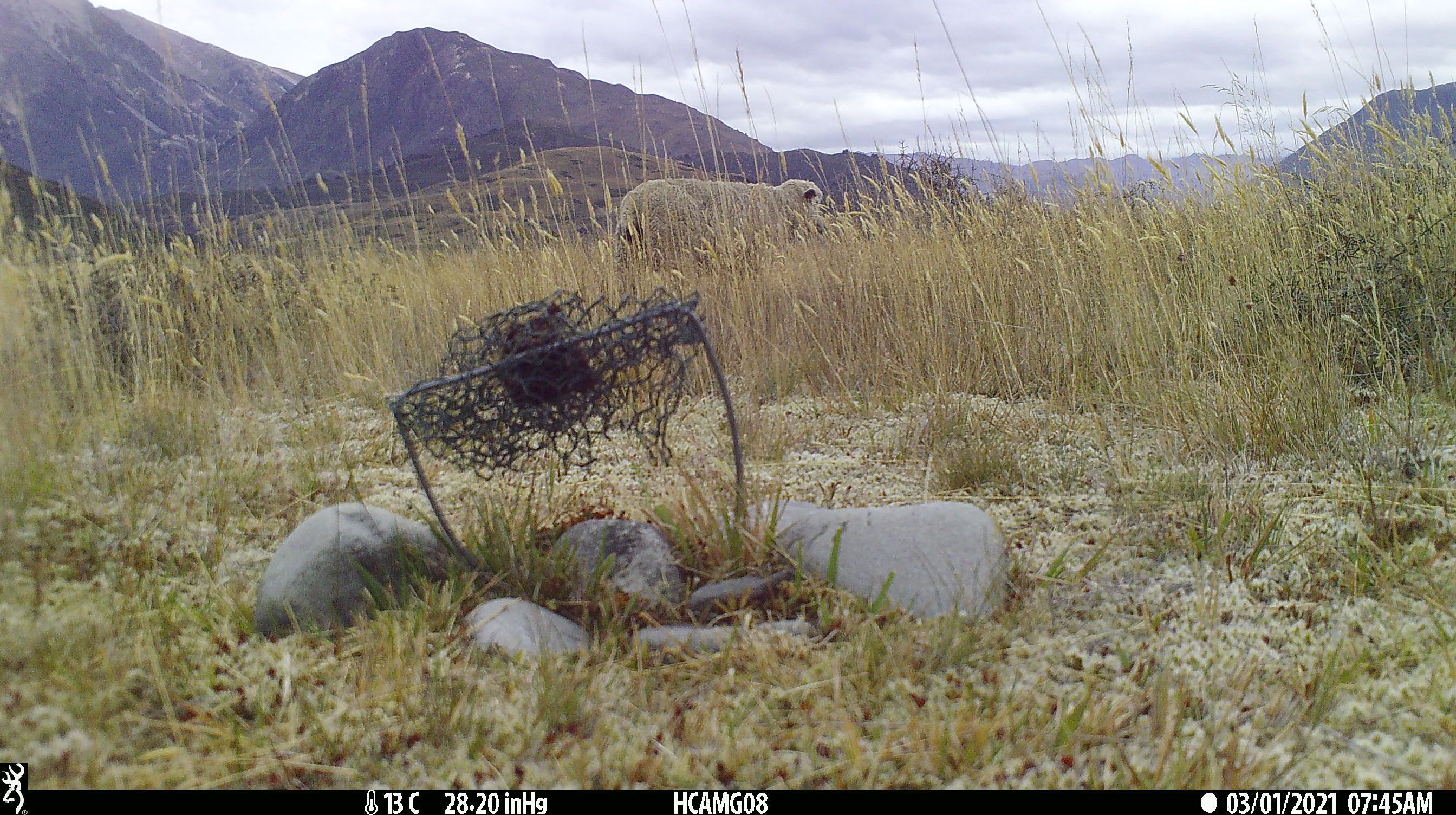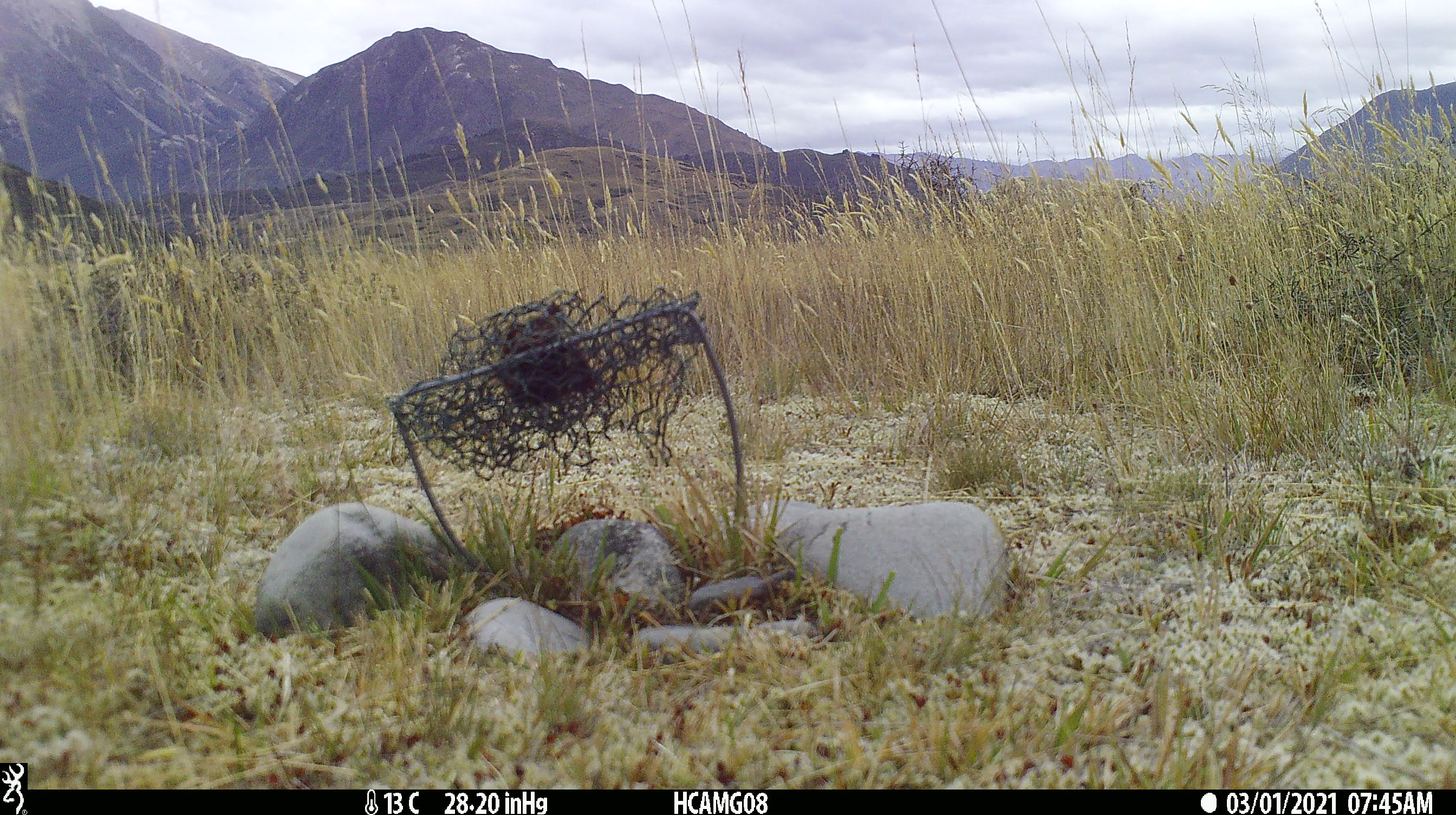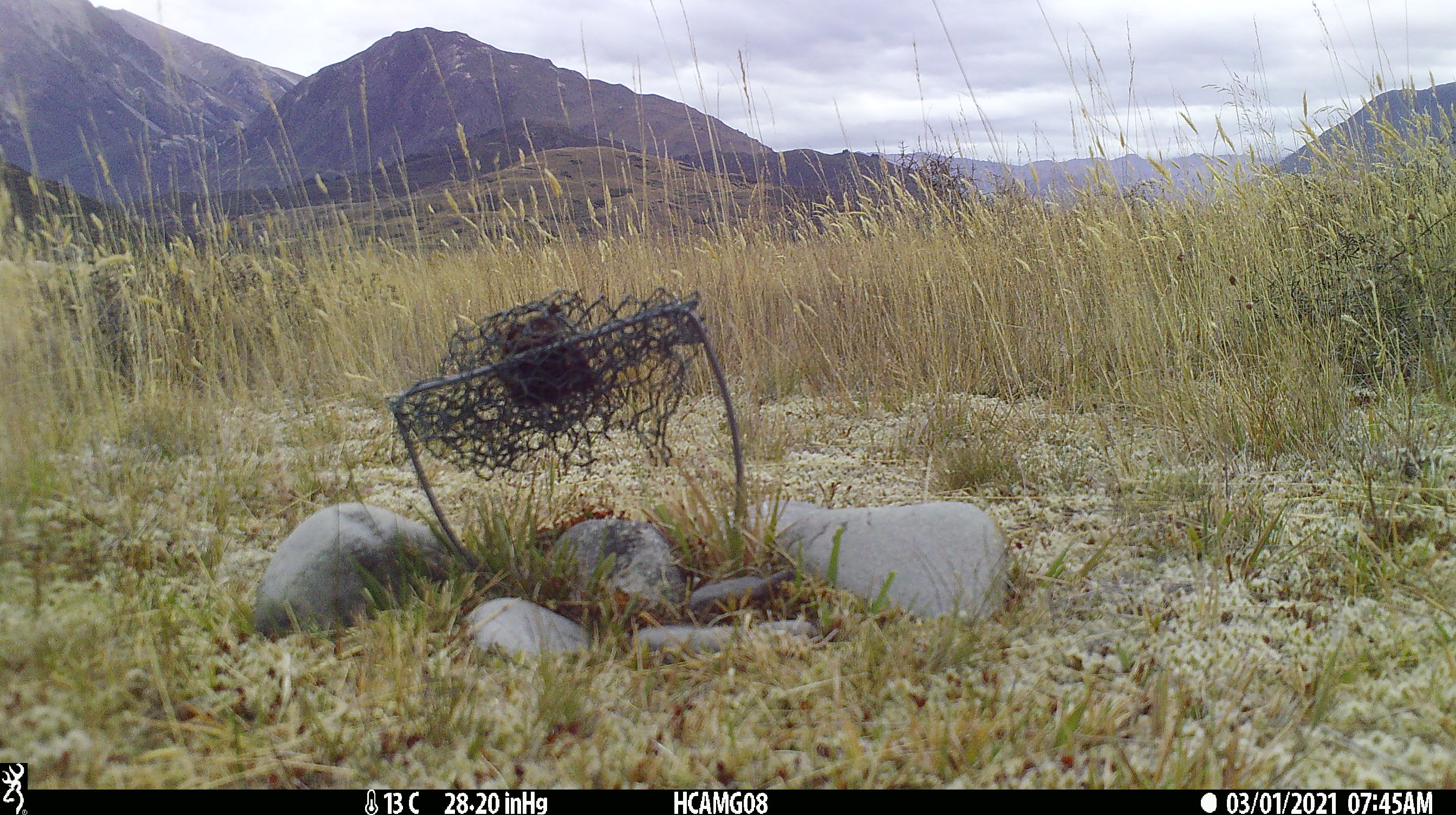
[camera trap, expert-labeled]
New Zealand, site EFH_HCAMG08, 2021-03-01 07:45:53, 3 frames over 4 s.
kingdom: Animalia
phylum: Chordata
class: Mammalia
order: Artiodactyla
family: Bovidae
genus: Ovis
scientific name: Ovis aries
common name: domestic sheep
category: sheep